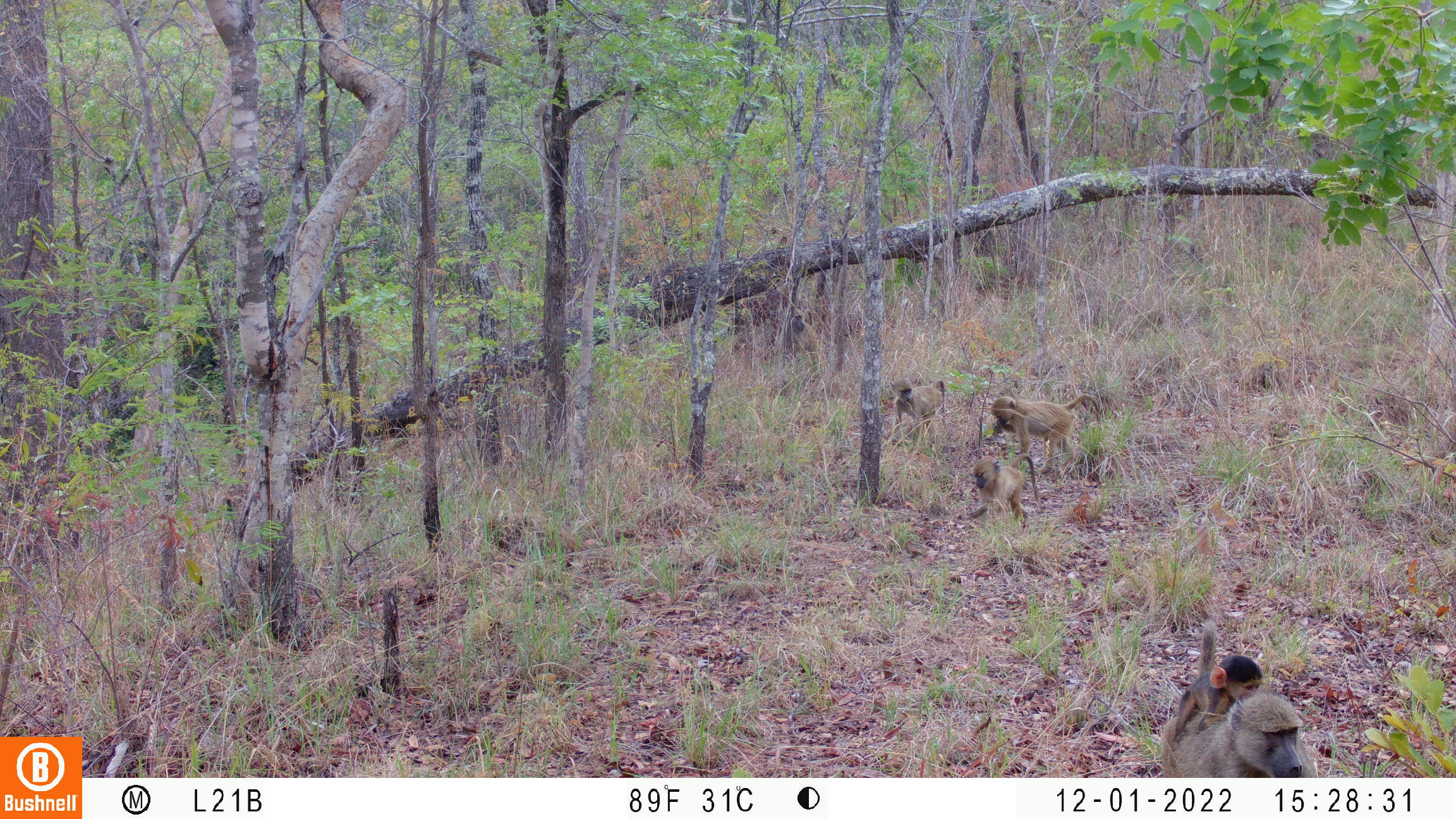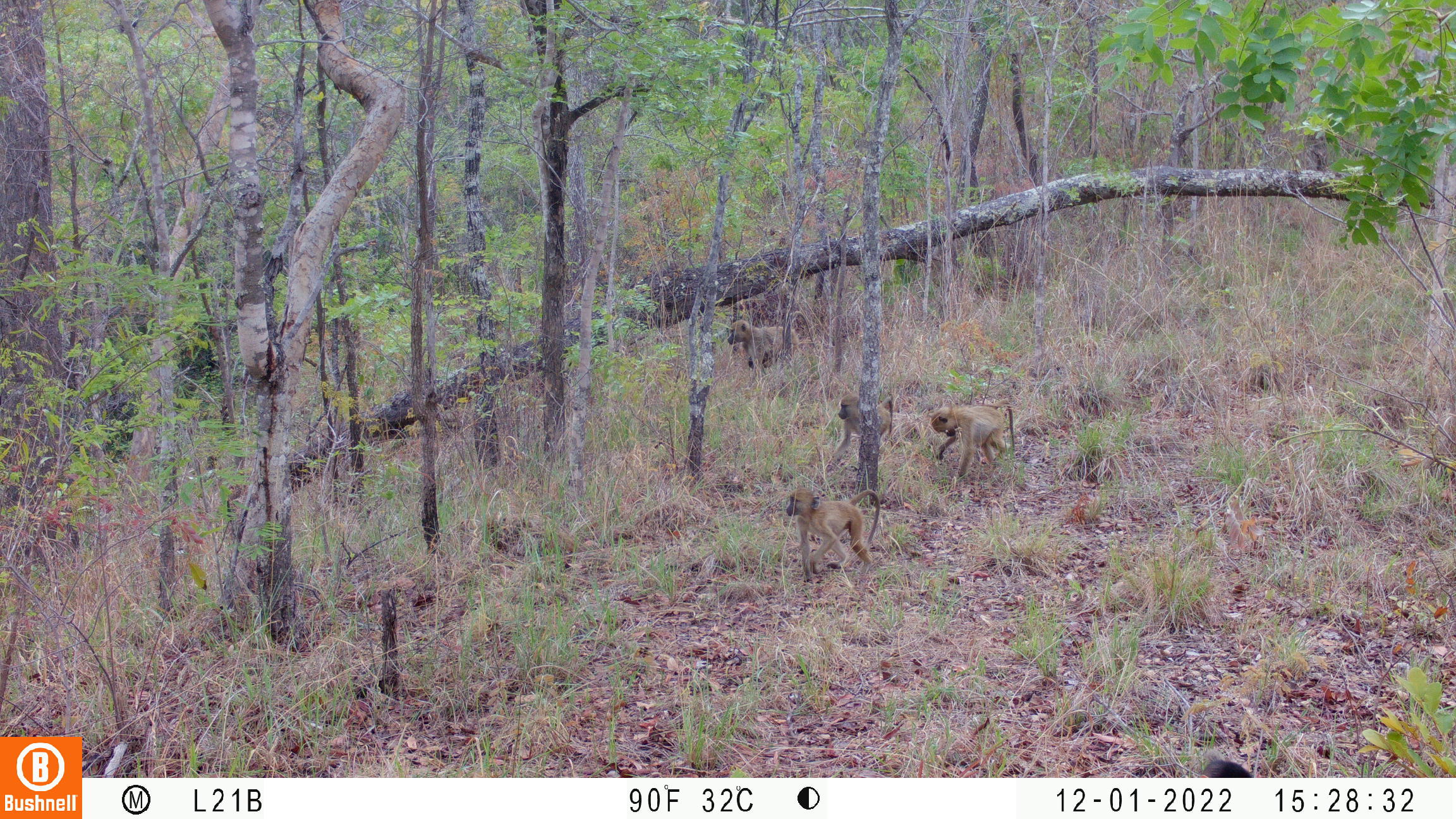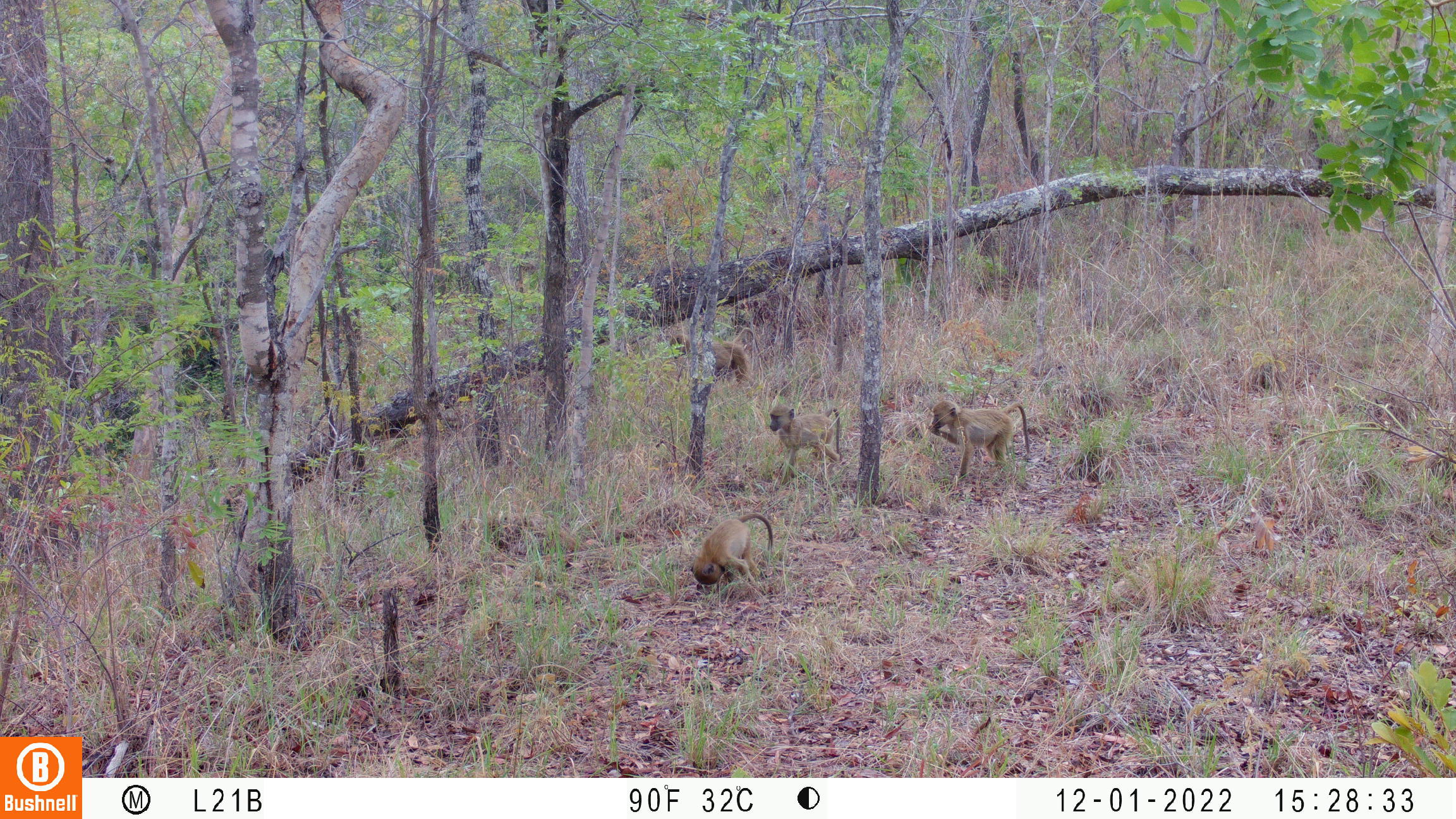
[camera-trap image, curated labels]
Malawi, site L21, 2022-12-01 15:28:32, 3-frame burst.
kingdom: Animalia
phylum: Chordata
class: Mammalia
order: Primates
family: Cercopithecidae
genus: Papio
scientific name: Papio cynocephalus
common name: yellow baboon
Yellow baboon (Papio cynocephalus), count 5.